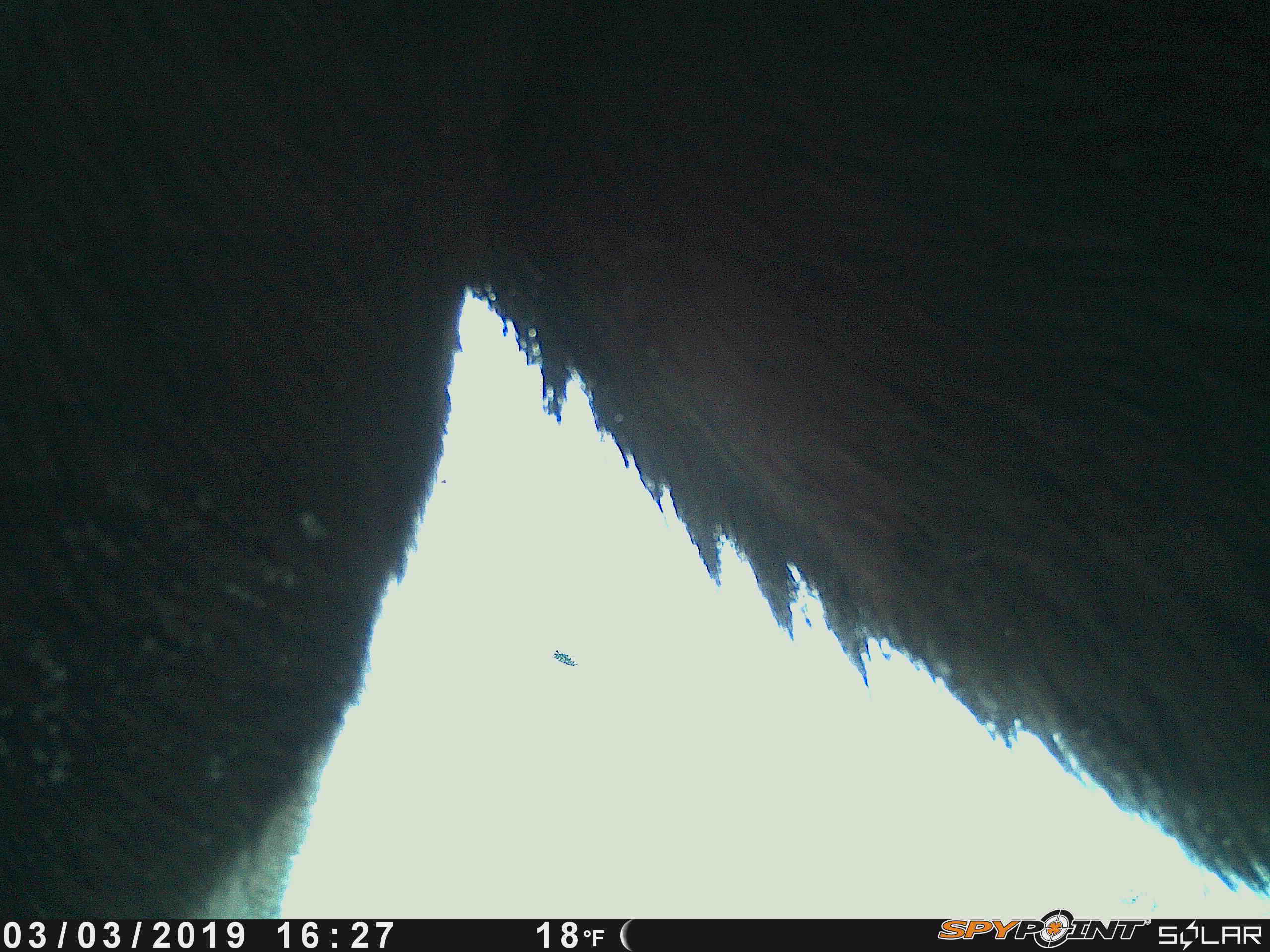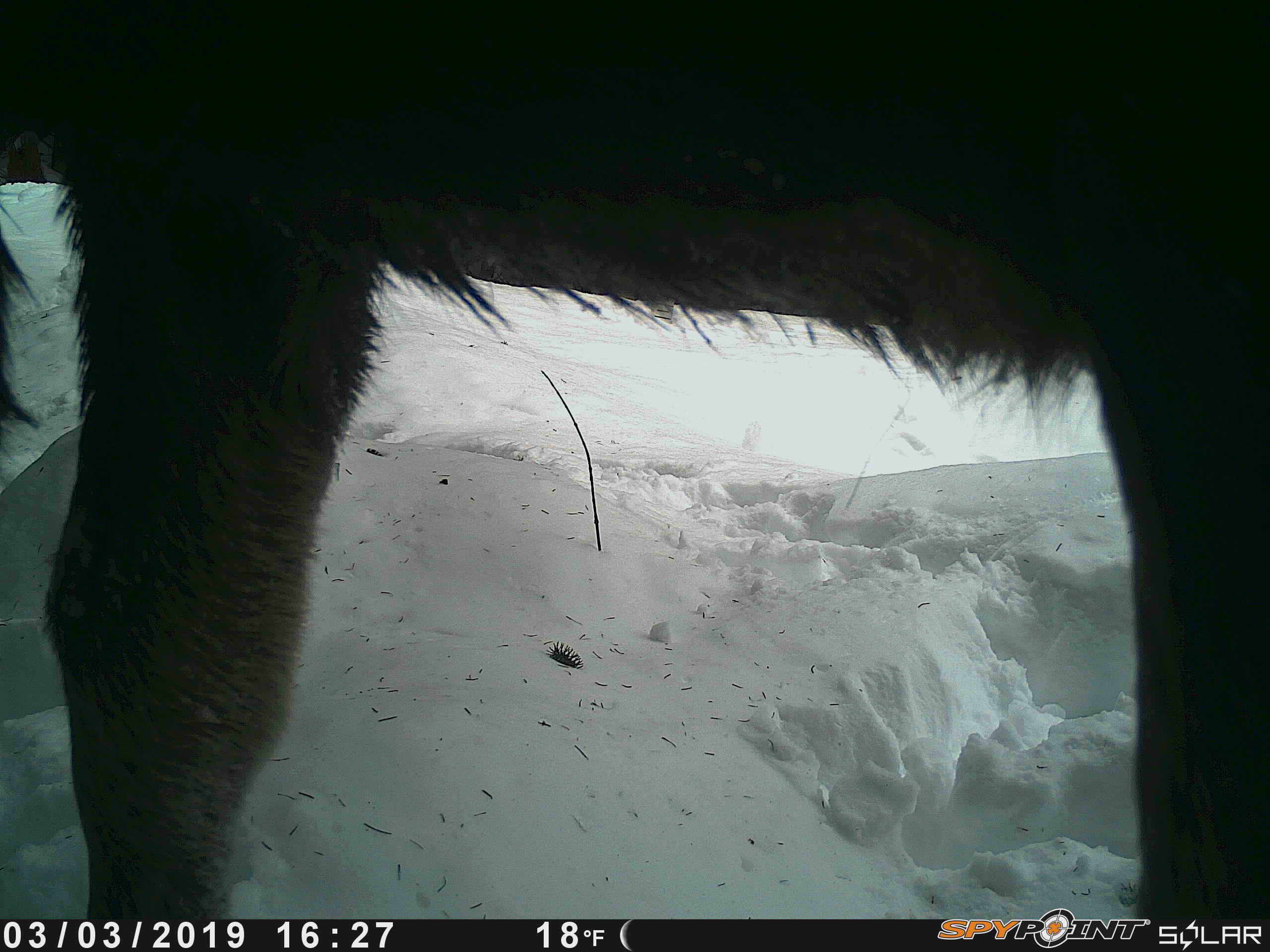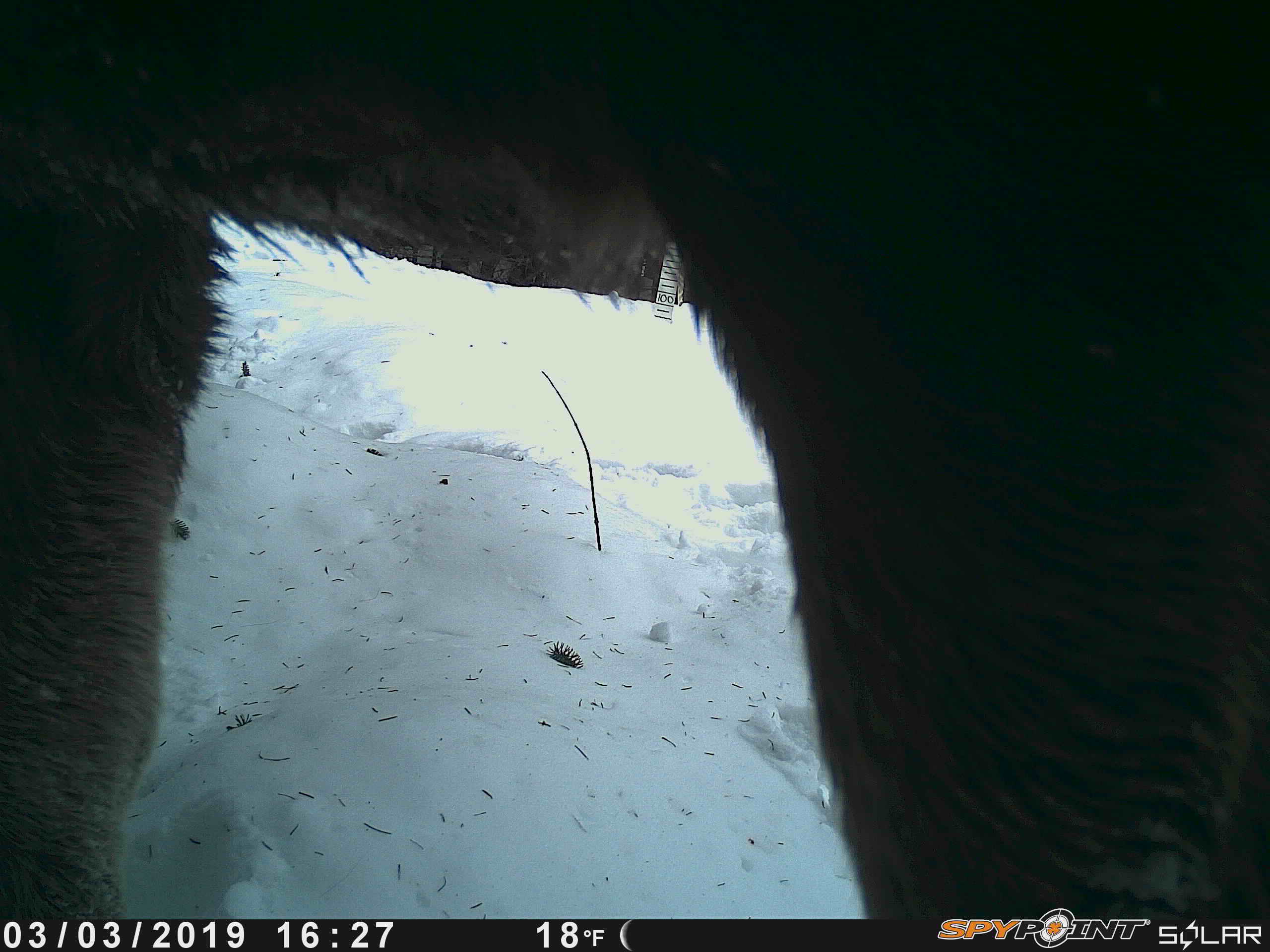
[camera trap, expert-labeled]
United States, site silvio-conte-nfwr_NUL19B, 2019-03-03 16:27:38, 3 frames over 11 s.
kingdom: Animalia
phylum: Chordata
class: Mammalia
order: Artiodactyla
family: Cervidae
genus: Alces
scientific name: Alces alces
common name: moose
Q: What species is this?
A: Moose (Alces alces).